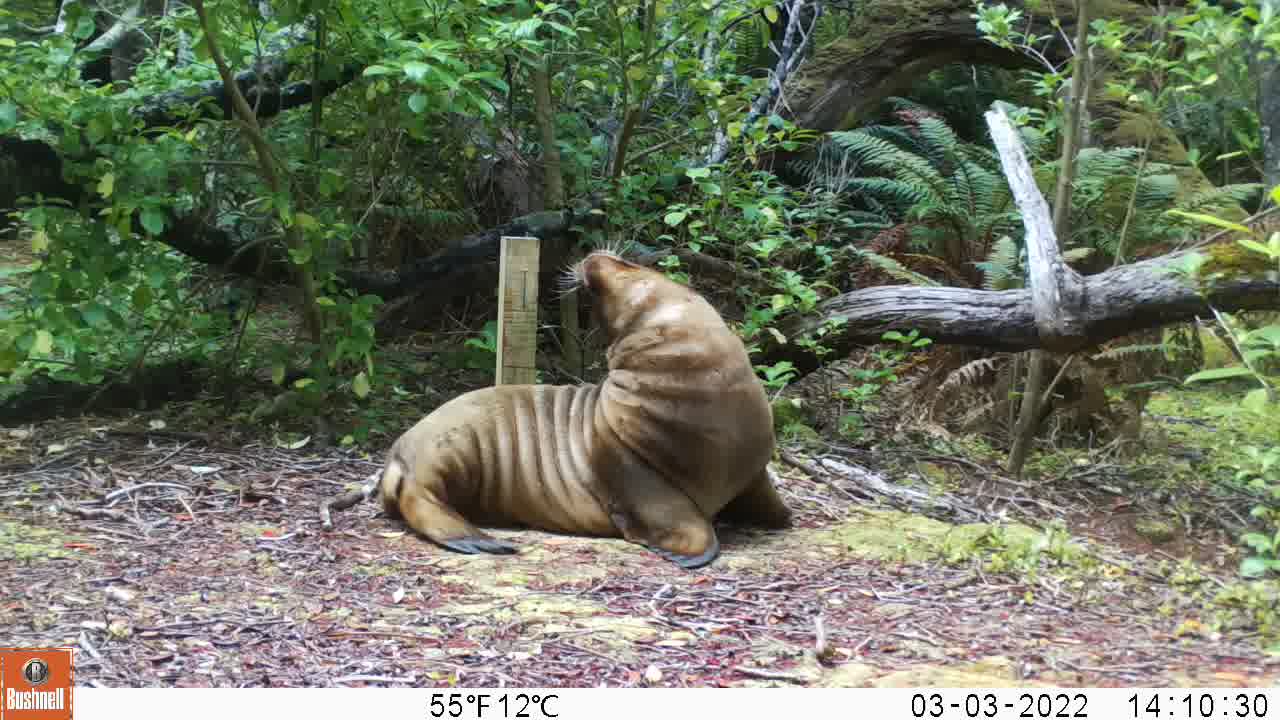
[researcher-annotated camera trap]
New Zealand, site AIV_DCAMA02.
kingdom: Animalia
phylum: Chordata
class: Mammalia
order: Carnivora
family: Otariidae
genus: Phocarctos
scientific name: Phocarctos hookeri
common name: new zealand sea lion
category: sealion